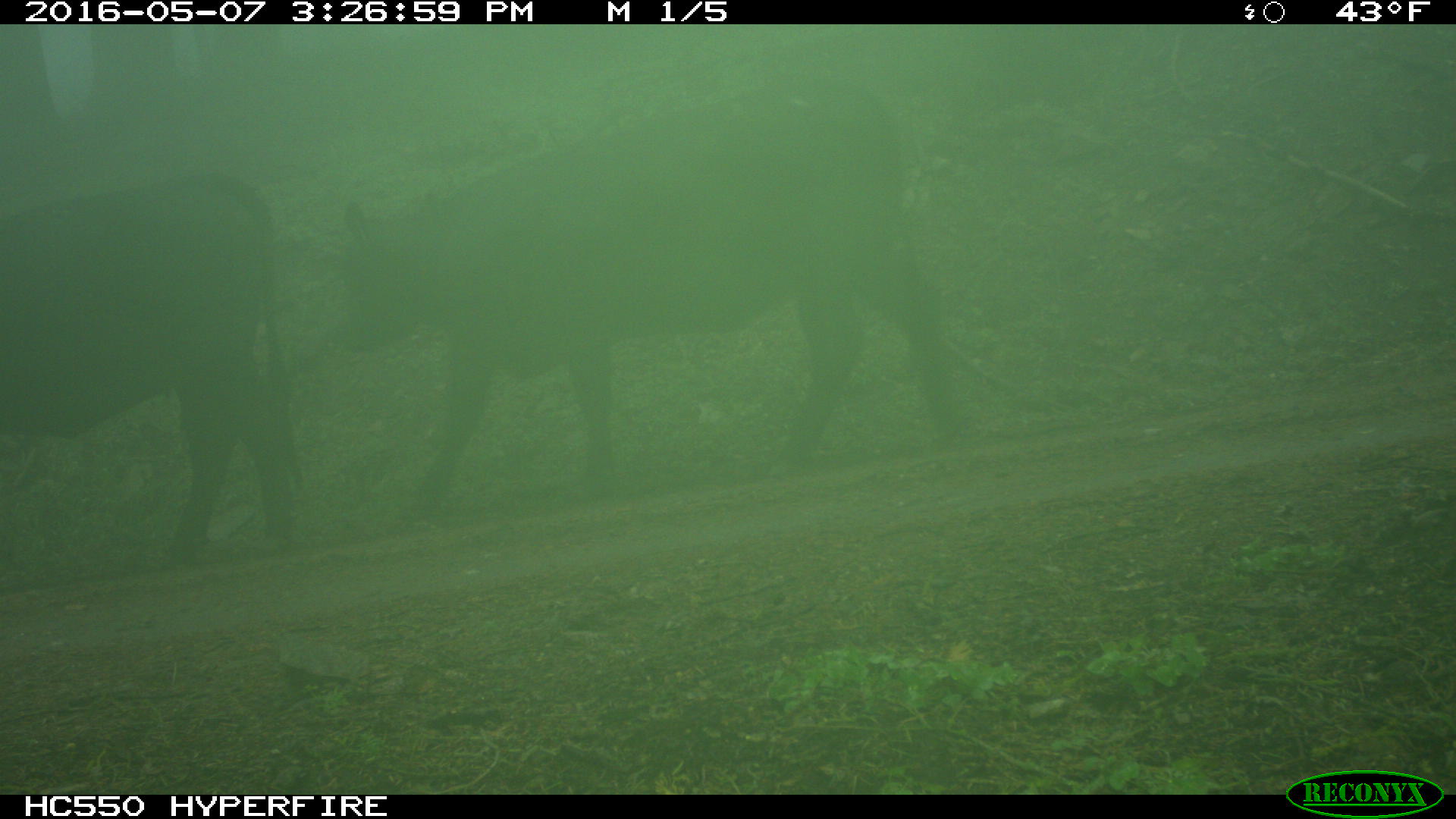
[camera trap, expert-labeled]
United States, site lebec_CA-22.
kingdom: Animalia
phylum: Chordata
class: Mammalia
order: Artiodactyla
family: Bovidae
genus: Bos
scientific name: Bos taurus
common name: domestic cow